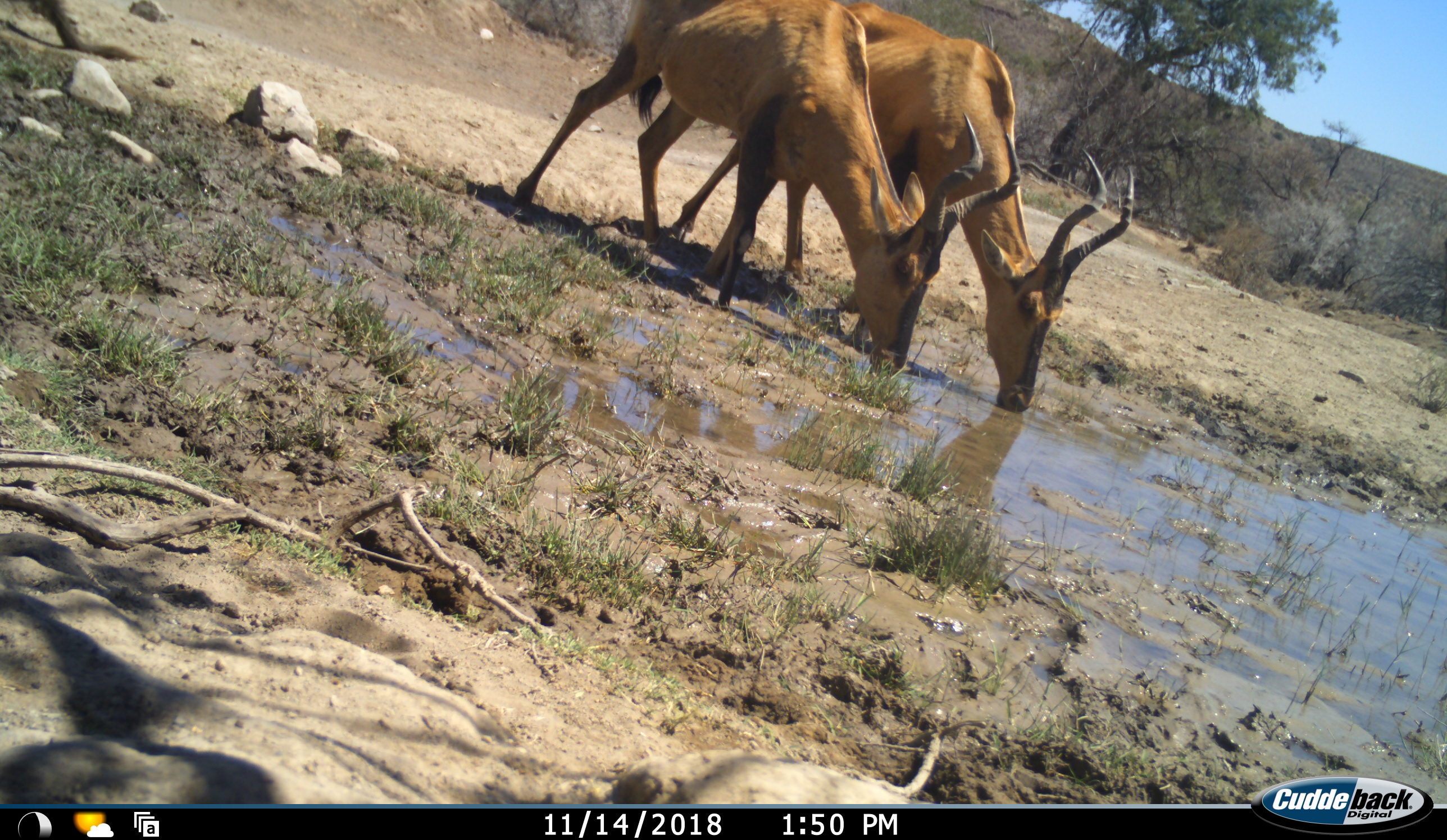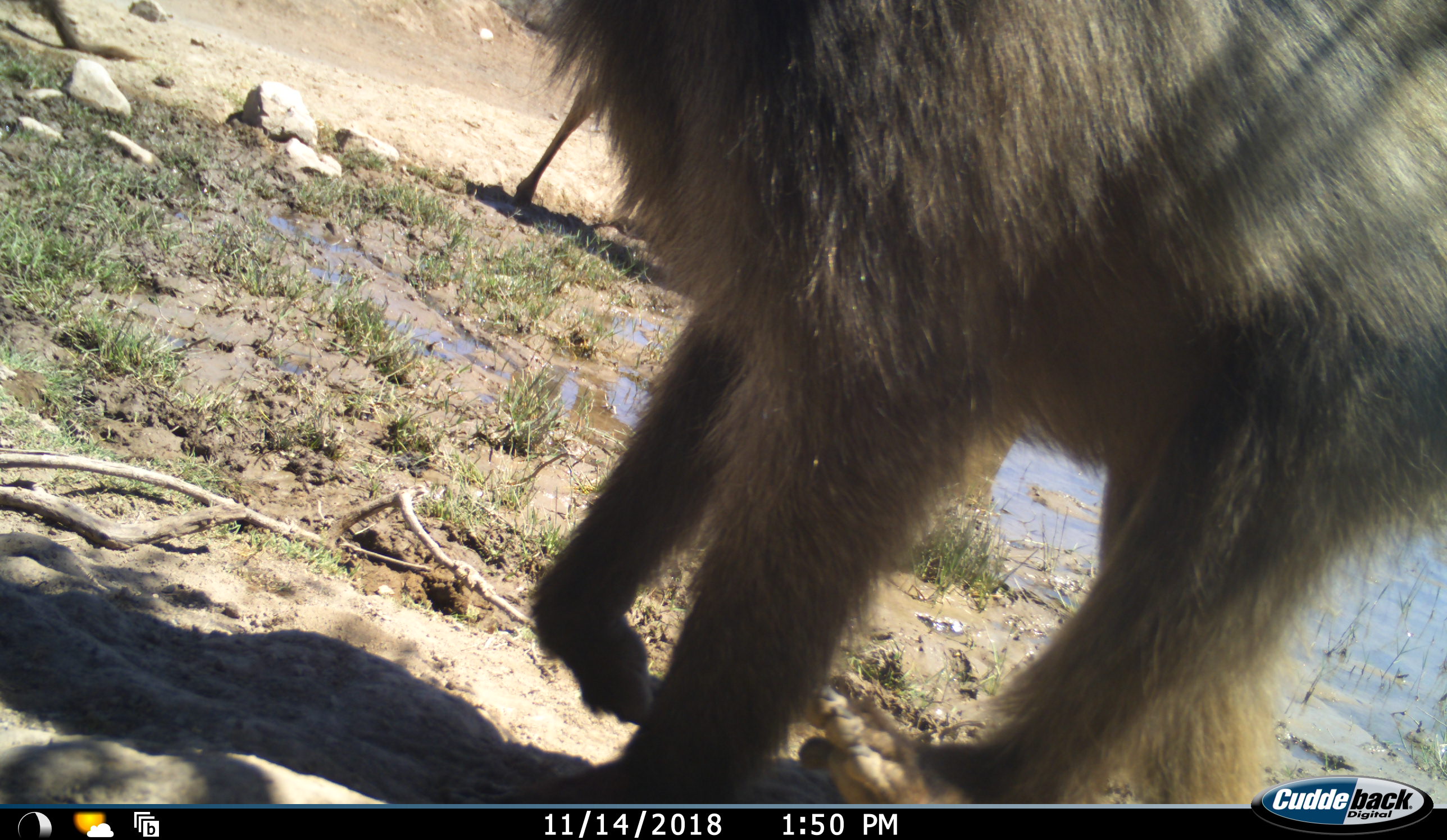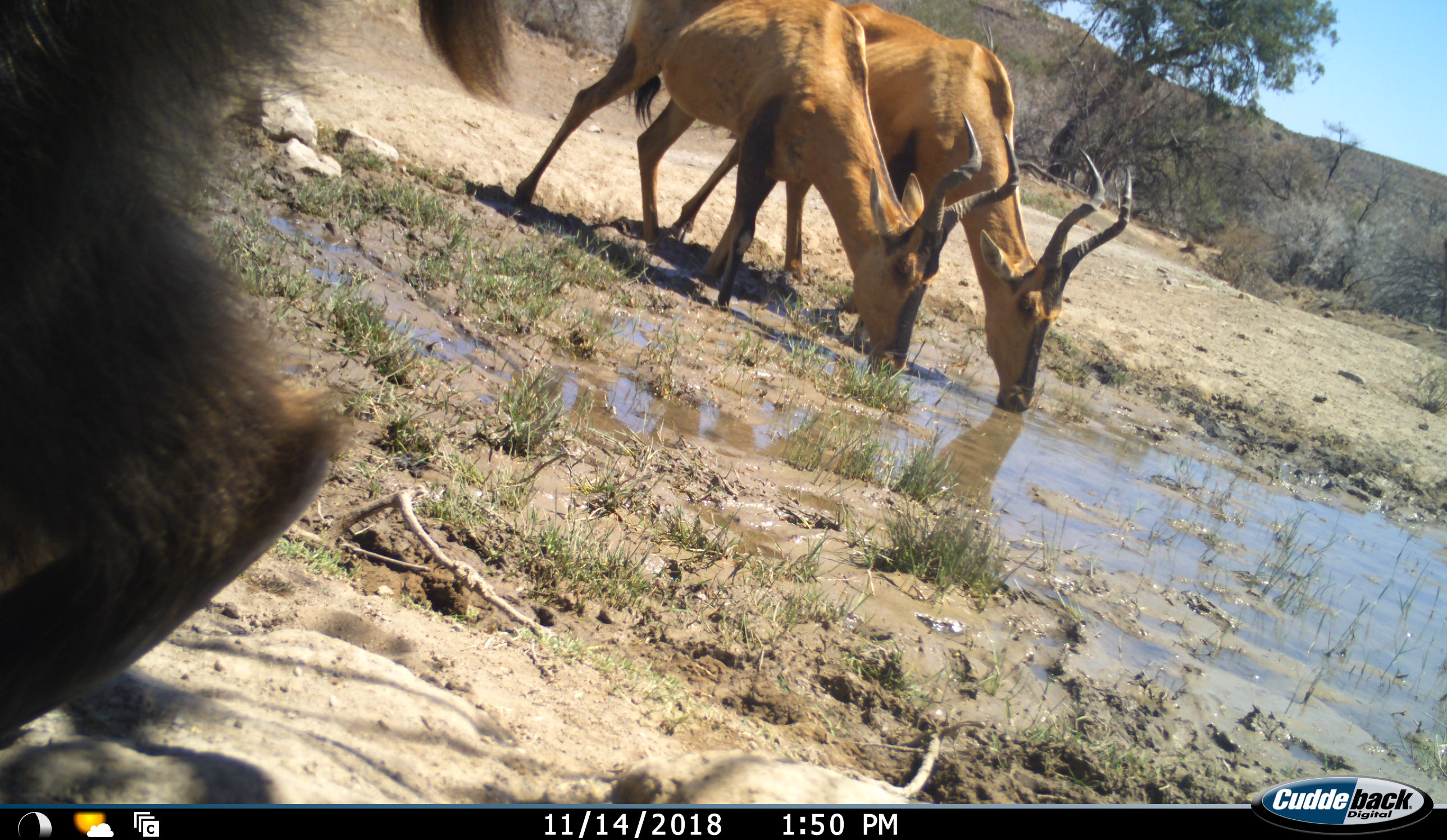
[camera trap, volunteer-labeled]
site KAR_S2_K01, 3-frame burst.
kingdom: Animalia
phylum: Chordata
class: Mammalia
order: Primates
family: Cercopithecidae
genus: Papio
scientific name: Papio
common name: baboon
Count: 1.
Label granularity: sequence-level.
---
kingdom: Animalia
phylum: Chordata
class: Mammalia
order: Artiodactyla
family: Bovidae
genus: Alcelaphus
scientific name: Alcelaphus buselaphus caama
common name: red hartebeest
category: hartebeestred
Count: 2.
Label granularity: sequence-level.